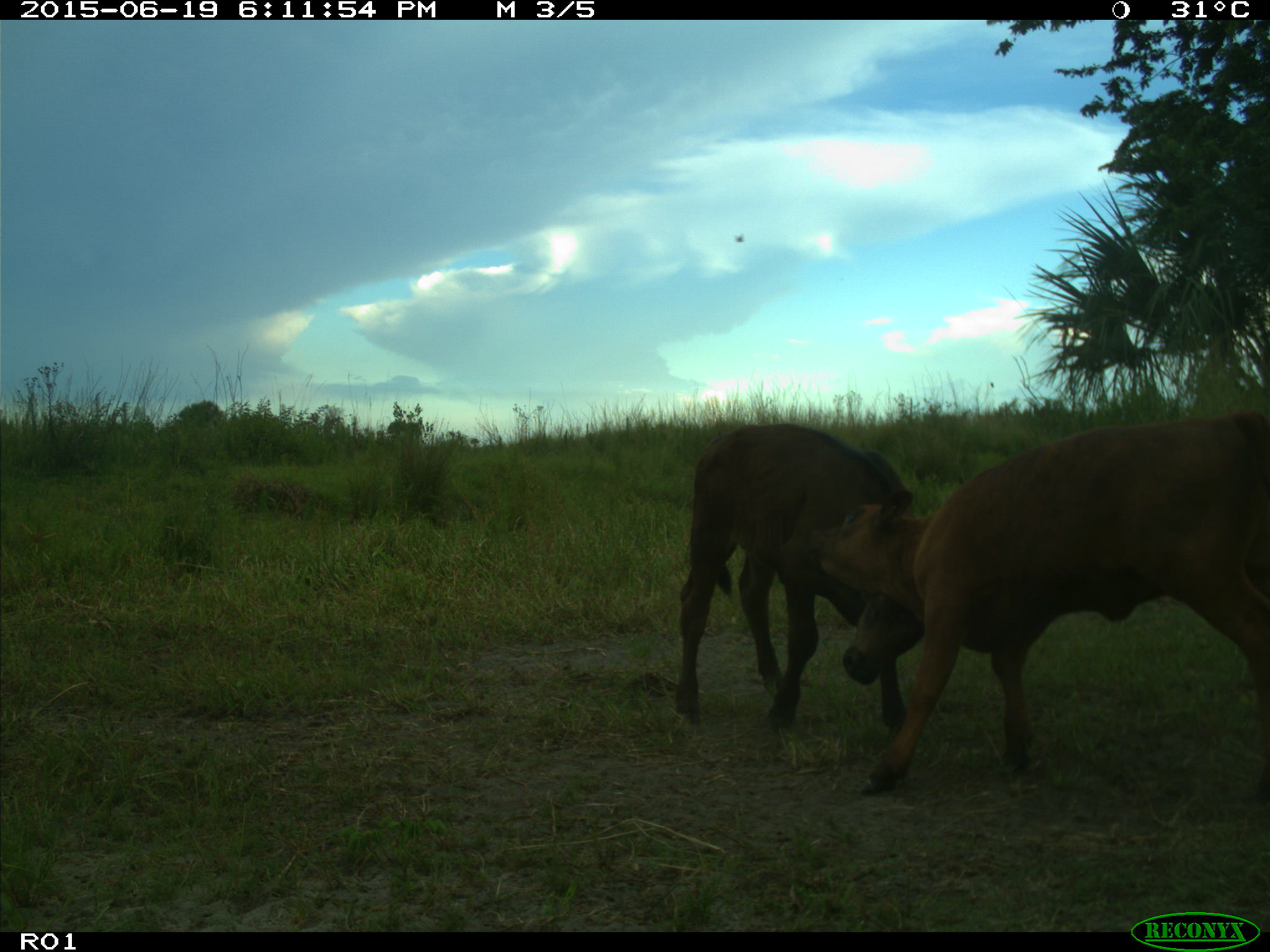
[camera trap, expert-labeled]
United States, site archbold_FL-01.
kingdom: Animalia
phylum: Chordata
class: Mammalia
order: Artiodactyla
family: Bovidae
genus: Bos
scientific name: Bos taurus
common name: domestic cow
Bos taurus (domestic cow).